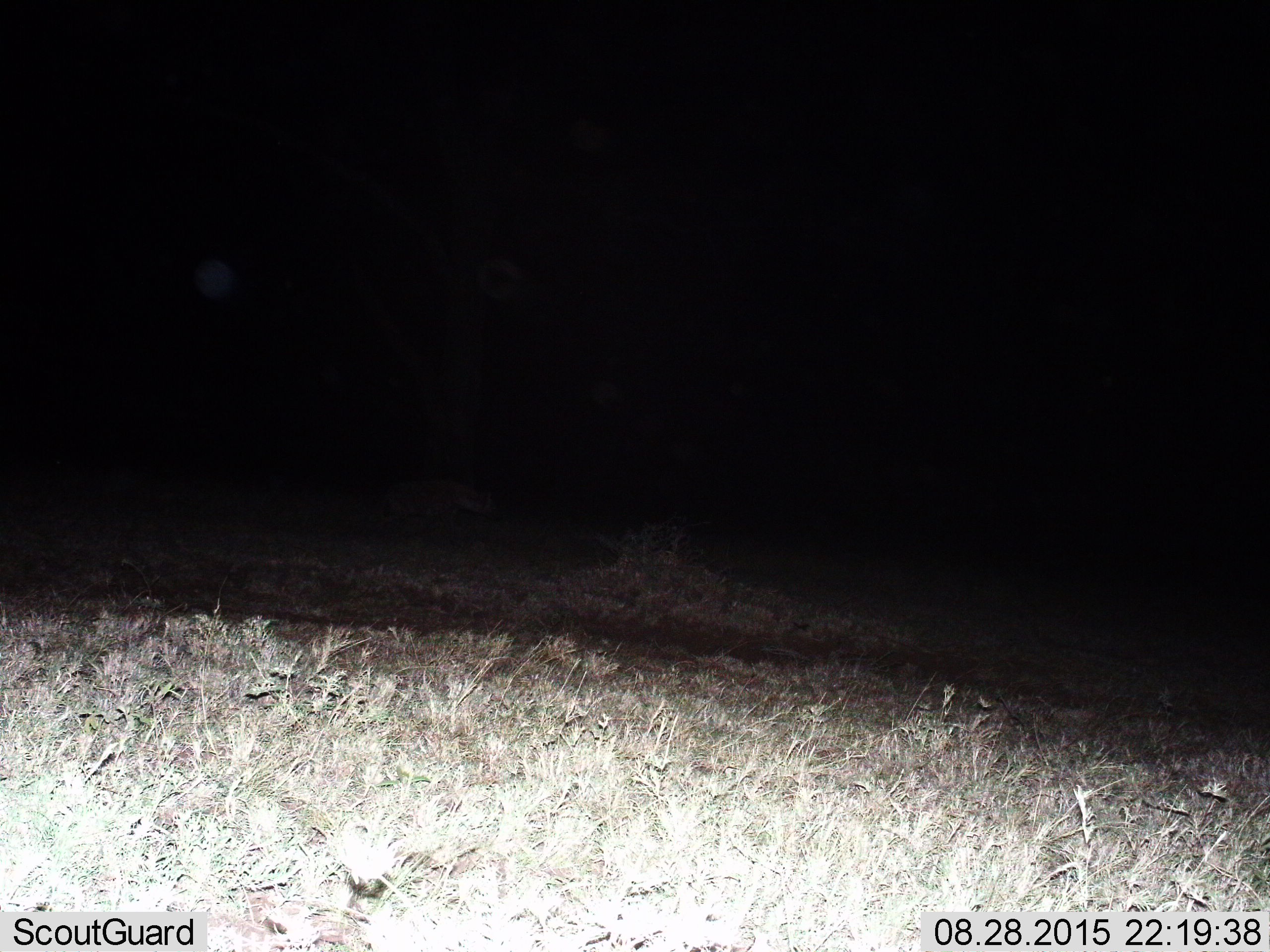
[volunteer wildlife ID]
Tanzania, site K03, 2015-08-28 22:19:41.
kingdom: Animalia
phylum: Chordata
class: Mammalia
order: Carnivora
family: Hyaenidae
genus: Crocuta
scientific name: Crocuta crocuta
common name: spotted hyena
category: hyenaspotted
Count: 1.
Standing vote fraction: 33%.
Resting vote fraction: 0%.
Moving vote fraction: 67%.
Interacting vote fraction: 0%.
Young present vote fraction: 0%.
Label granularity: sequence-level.